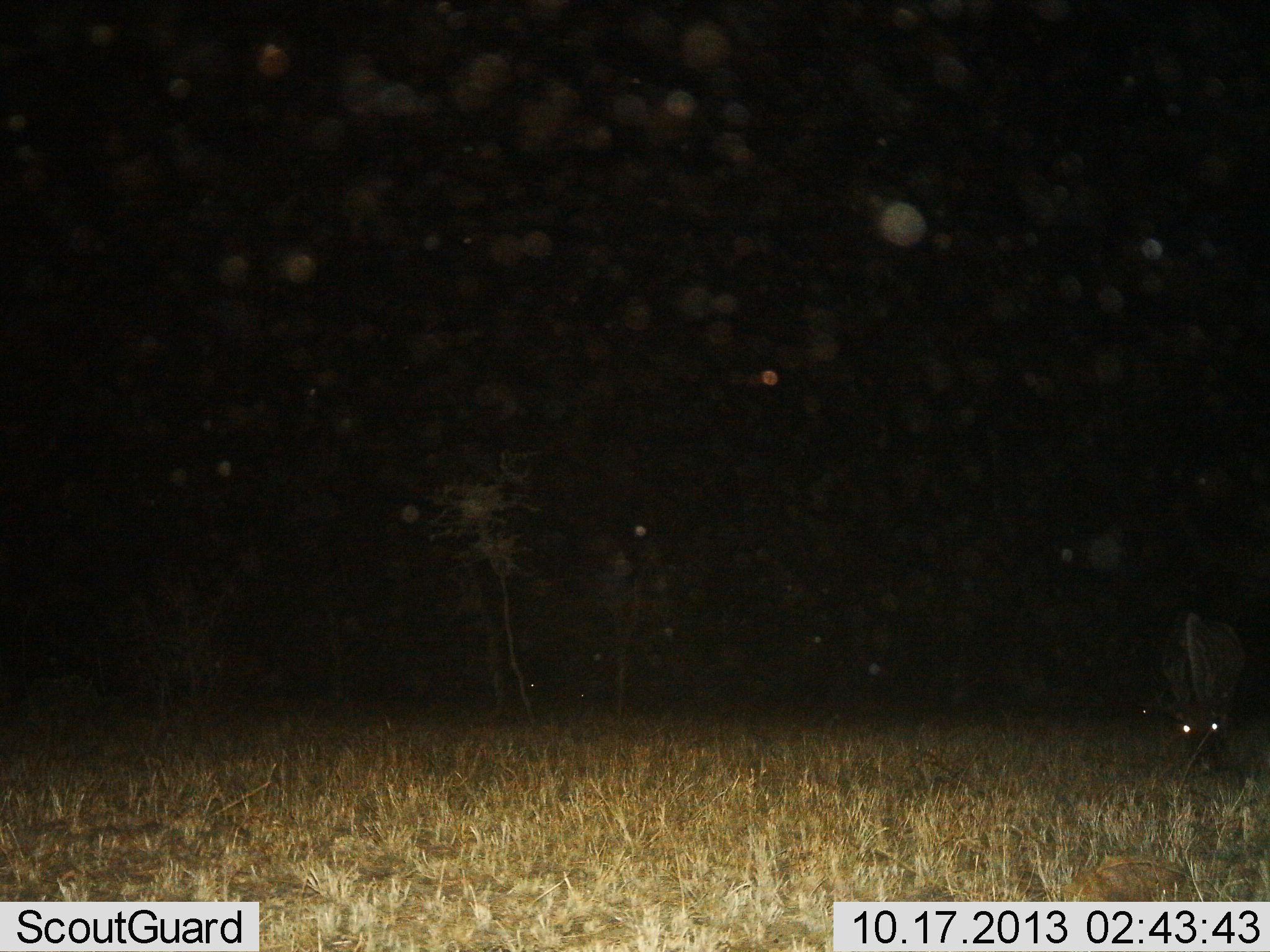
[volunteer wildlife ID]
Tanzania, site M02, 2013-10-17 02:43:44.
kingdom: Animalia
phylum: Chordata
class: Mammalia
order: Artiodactyla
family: Bovidae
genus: Connochaetes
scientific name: Connochaetes taurinus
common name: blue wildebeest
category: wildebeest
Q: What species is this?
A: Wildebeest (blue wildebeest) (Connochaetes taurinus).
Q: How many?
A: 1.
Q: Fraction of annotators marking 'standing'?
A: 27%.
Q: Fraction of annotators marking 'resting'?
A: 0%.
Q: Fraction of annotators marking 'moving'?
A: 0%.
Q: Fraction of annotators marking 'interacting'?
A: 0%.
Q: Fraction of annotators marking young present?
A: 0%.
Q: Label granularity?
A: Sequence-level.